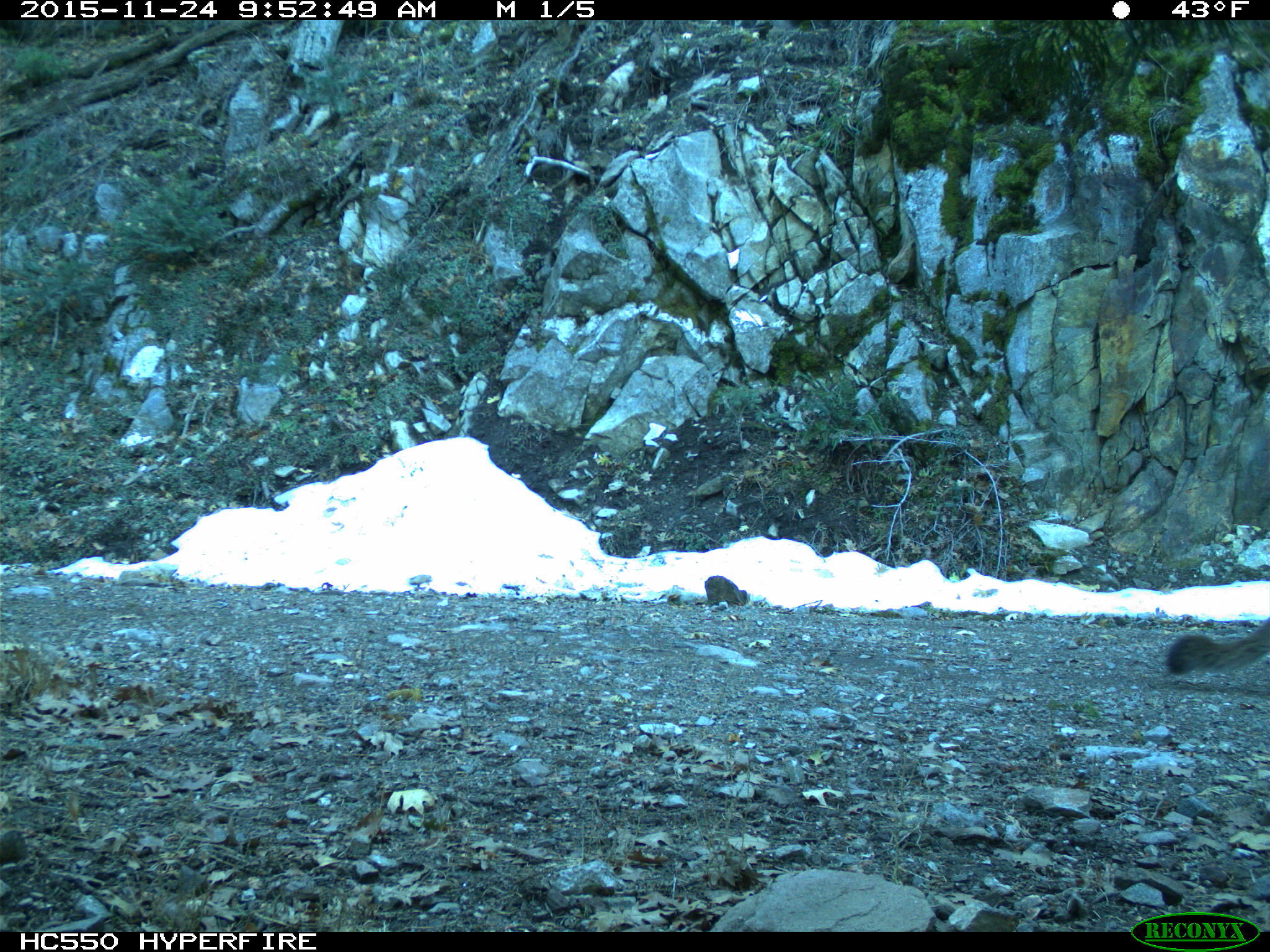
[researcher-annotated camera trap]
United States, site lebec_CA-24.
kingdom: Animalia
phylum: Chordata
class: Mammalia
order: Carnivora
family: Felidae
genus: Puma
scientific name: Puma concolor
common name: mountain lion